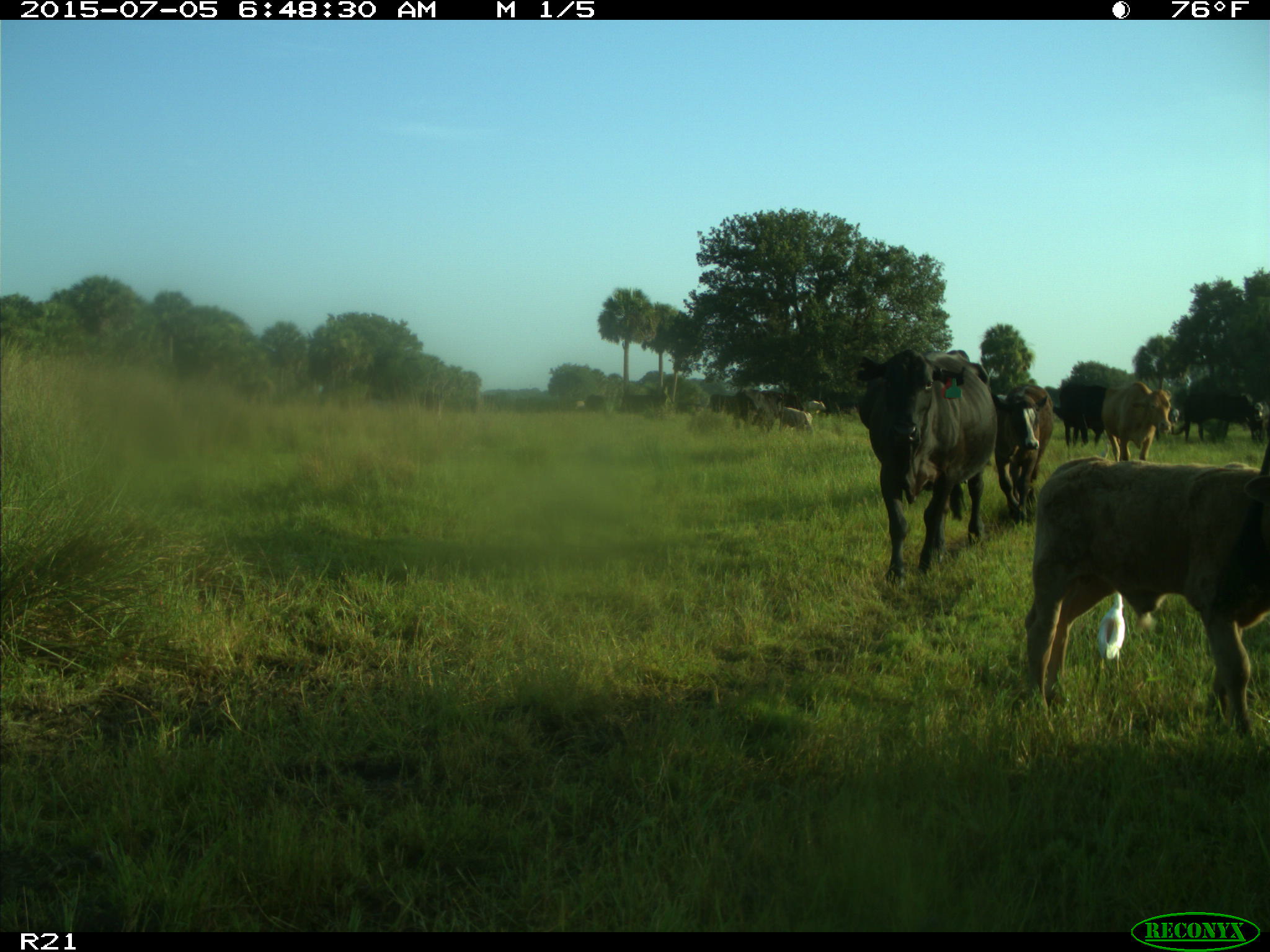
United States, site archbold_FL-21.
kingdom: Animalia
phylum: Chordata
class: Mammalia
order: Artiodactyla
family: Bovidae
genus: Bos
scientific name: Bos taurus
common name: domestic cow